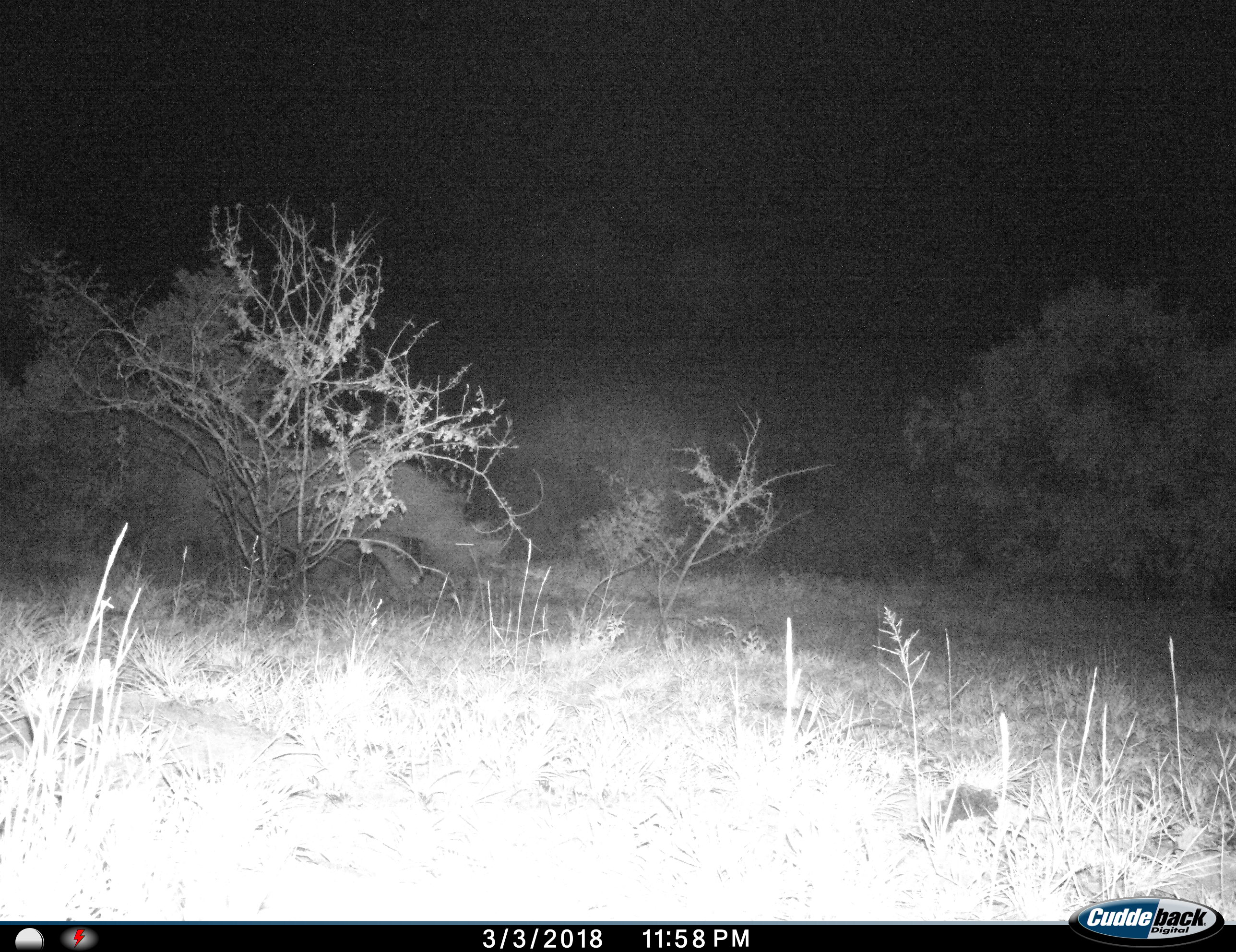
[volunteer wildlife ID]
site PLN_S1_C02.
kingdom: Animalia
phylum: Chordata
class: Mammalia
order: Perissodactyla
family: Rhinocerotidae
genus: Diceros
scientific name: Diceros bicornis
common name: black rhinoceros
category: rhinocerosblack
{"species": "rhinocerosblack (black rhinoceros) (Diceros bicornis)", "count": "1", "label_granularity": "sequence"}